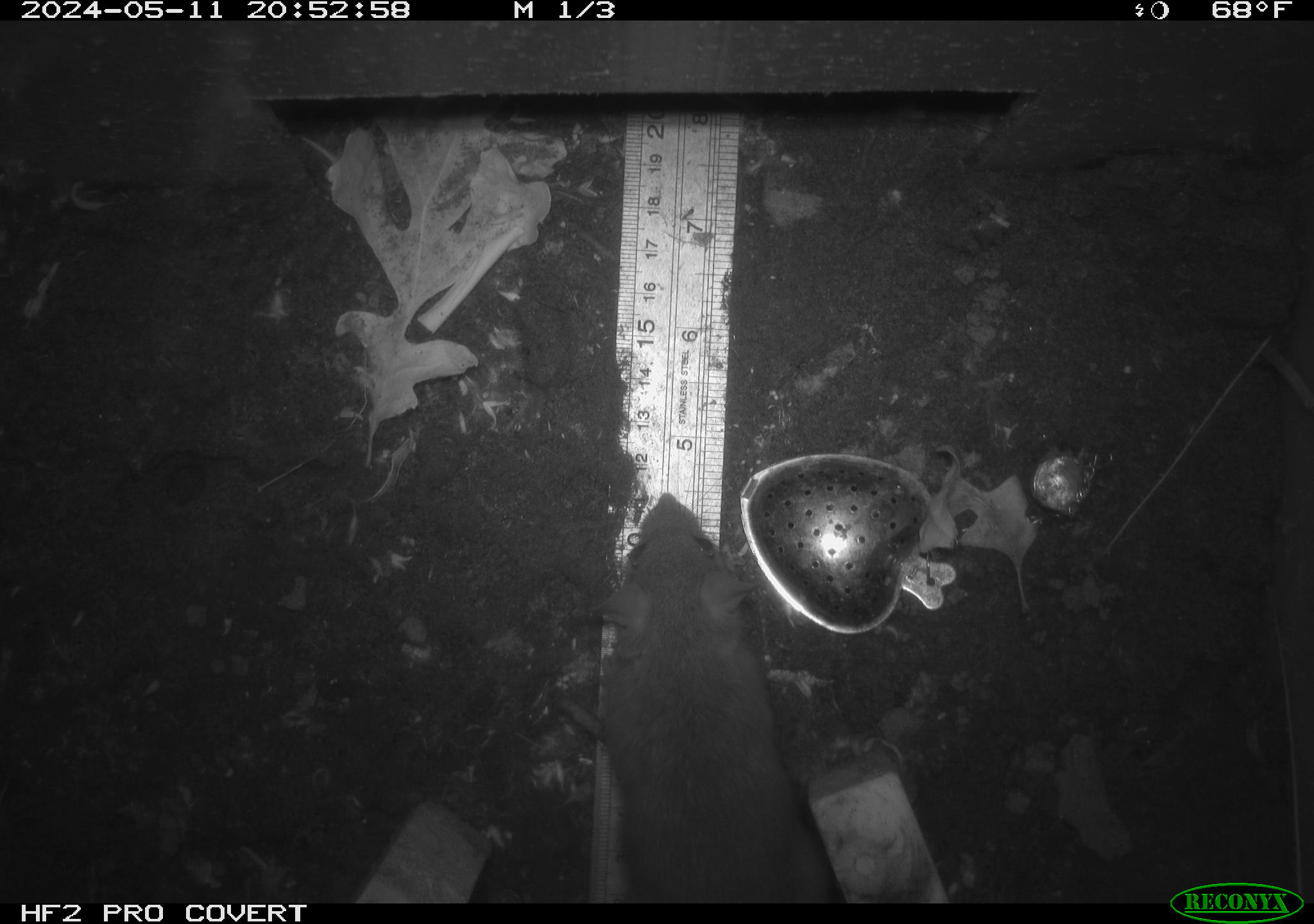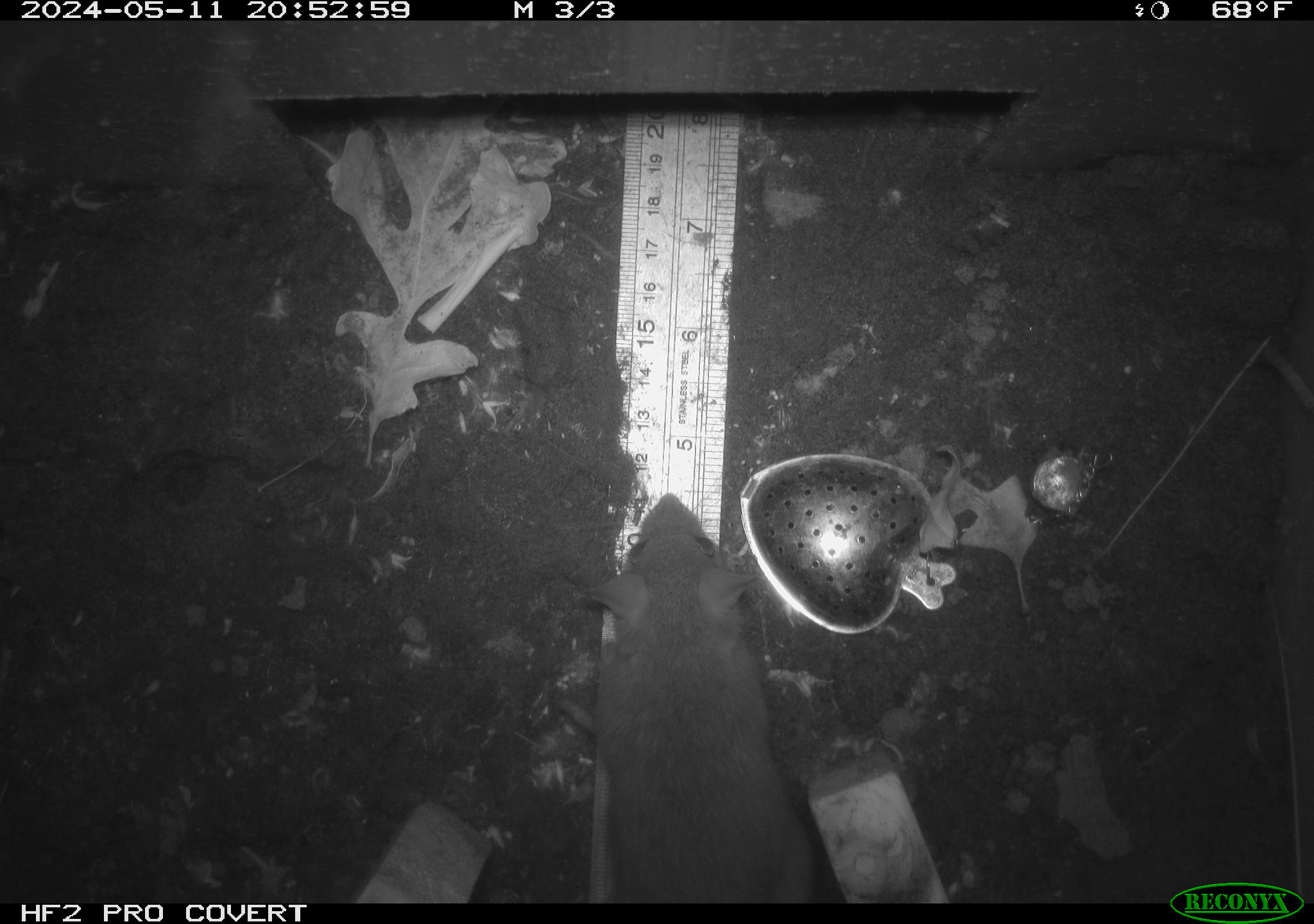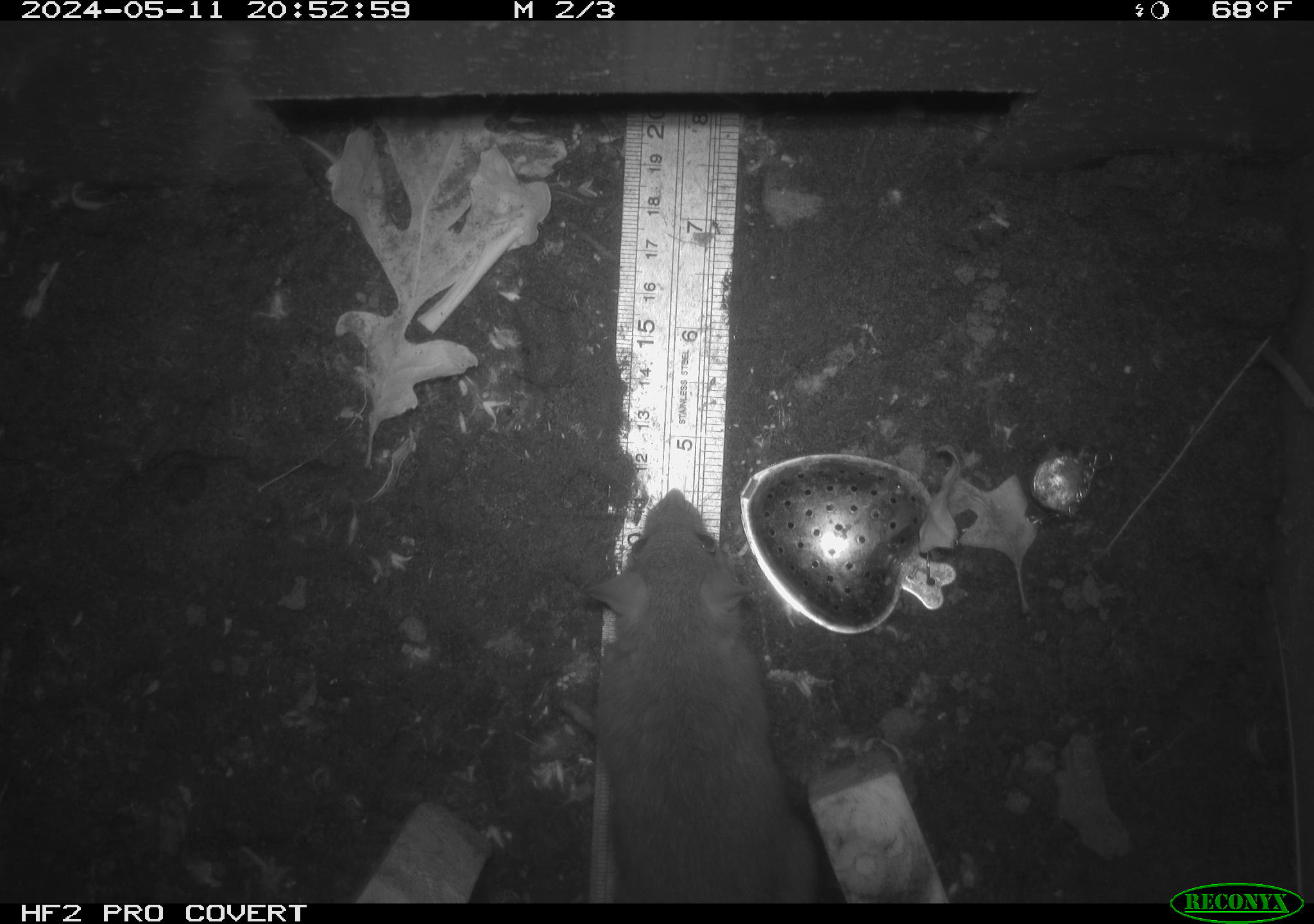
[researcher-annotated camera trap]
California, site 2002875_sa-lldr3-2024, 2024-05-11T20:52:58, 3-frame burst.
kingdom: Animalia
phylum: Chordata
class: Mammalia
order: Rodentia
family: Muridae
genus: Rattus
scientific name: Rattus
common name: rat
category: rattus species